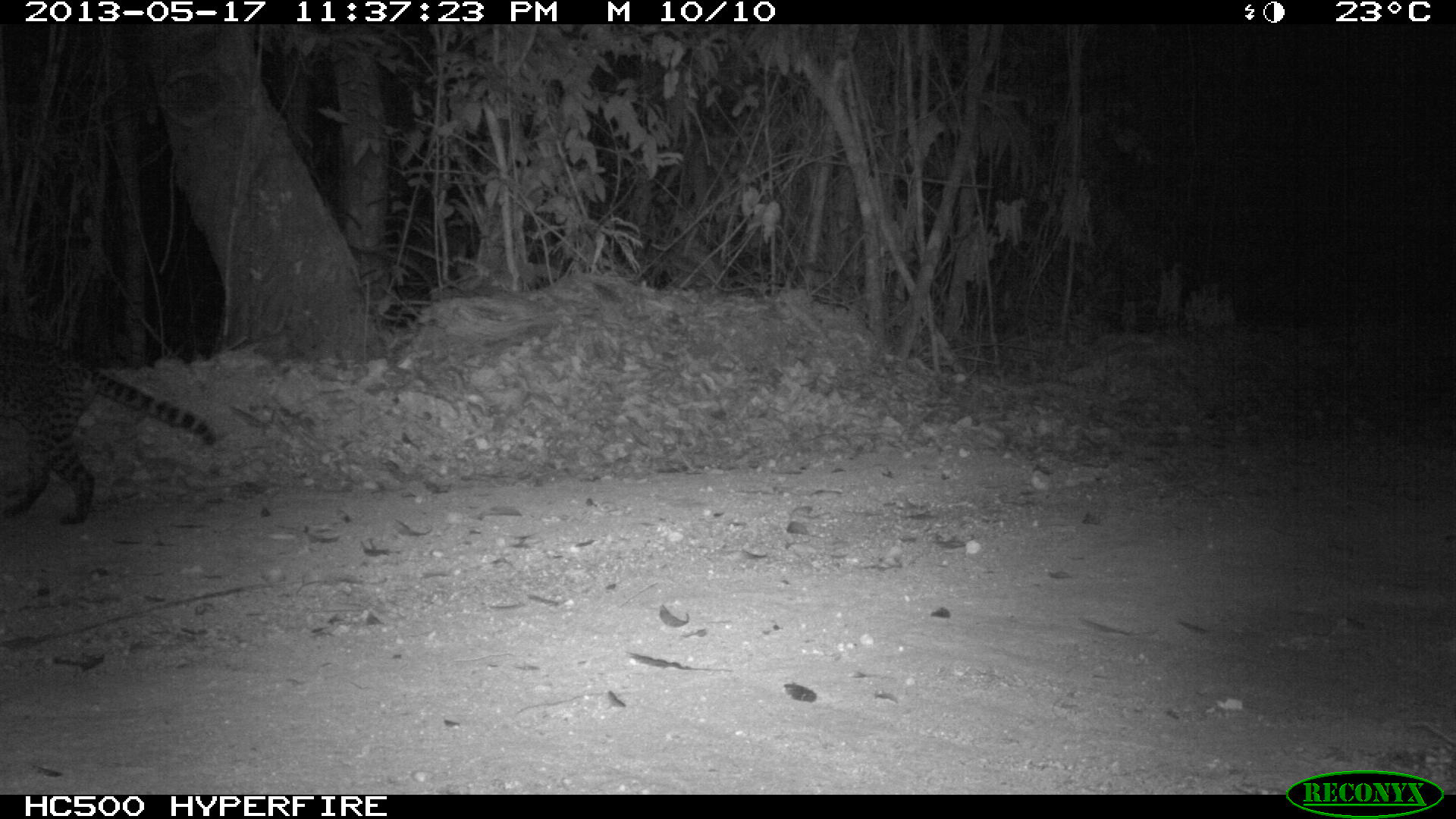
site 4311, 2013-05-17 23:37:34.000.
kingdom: Animalia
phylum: Chordata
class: Mammalia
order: Carnivora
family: Felidae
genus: Leopardus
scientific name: Leopardus pardalis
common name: ocelot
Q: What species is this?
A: Leopardus pardalis (ocelot).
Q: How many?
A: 1.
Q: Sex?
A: Female.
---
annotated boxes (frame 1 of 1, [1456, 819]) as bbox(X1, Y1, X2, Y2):
leopardus pardalis: bbox(0, 331, 215, 522)